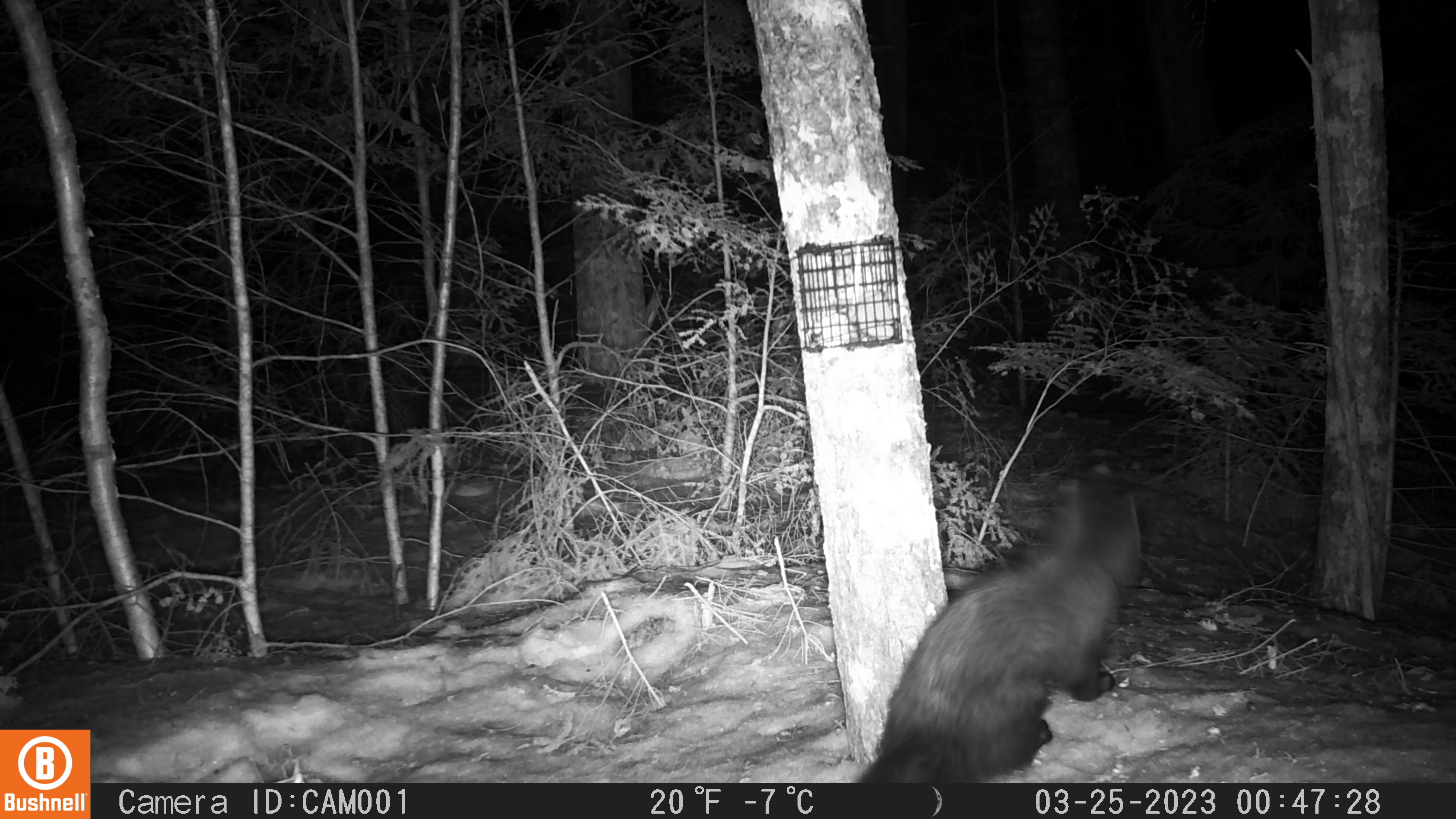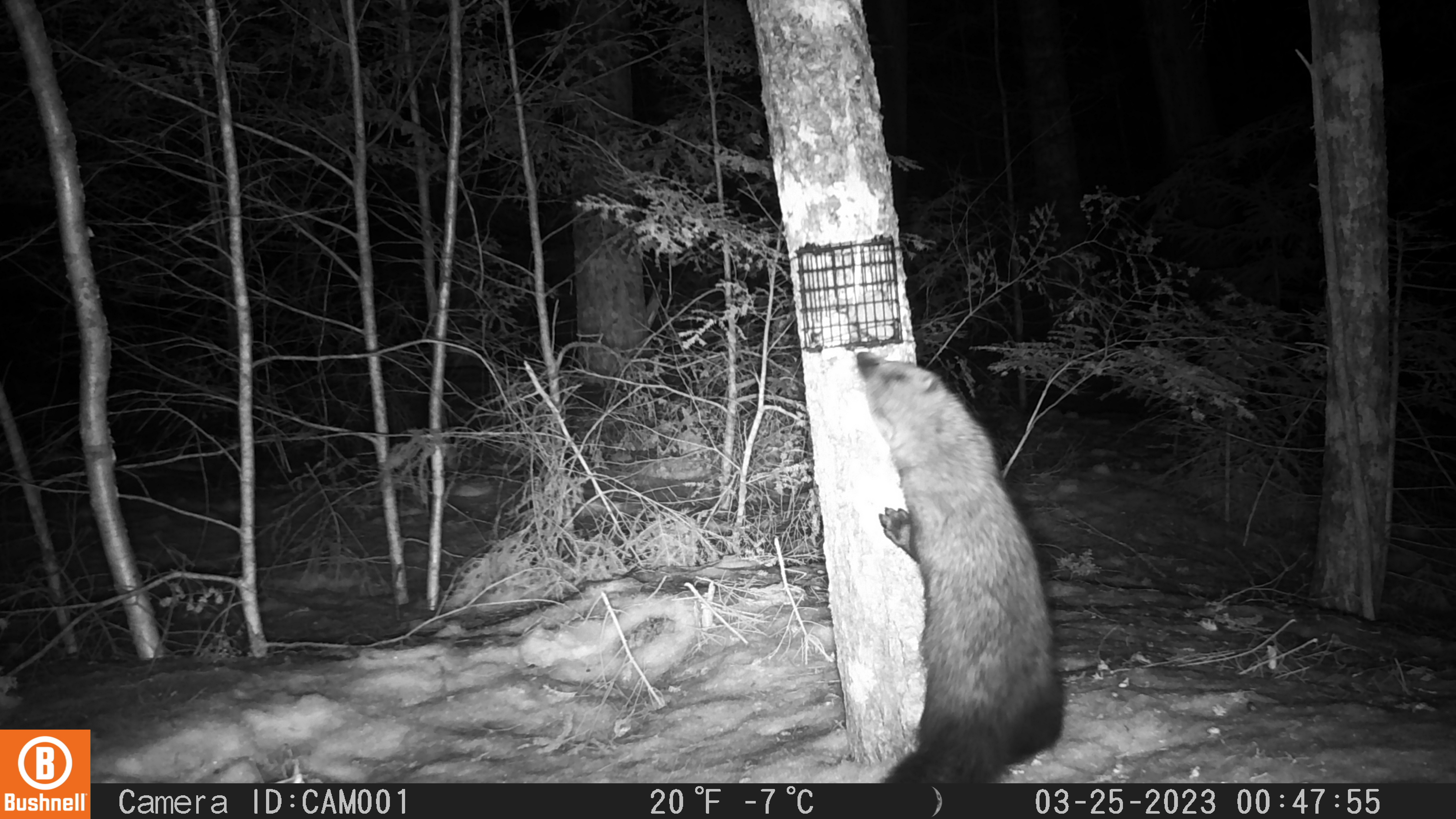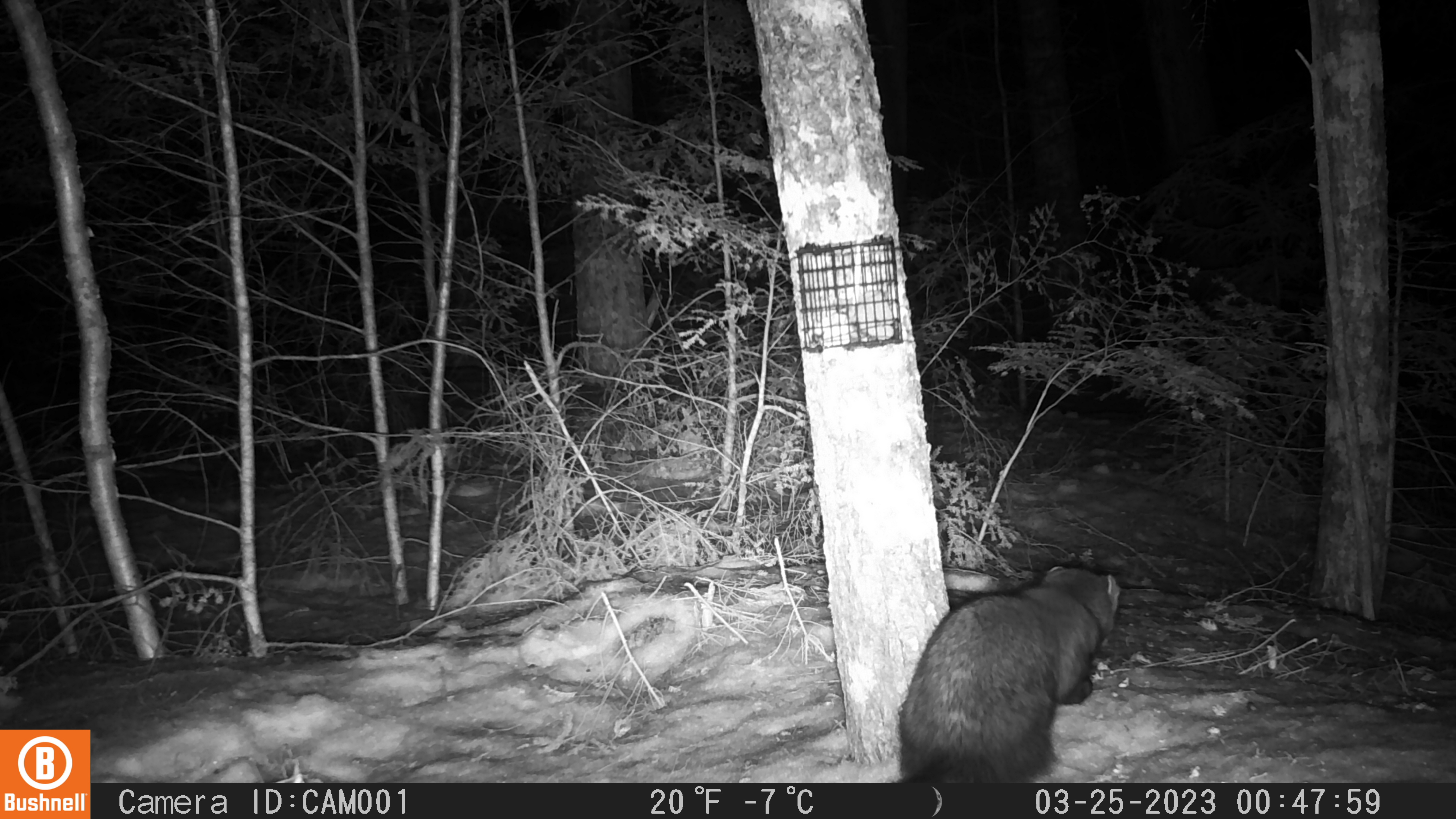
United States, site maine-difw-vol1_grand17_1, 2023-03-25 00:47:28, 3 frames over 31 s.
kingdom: Animalia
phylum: Chordata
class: Mammalia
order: Carnivora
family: Mustelidae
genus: Pekania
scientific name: Pekania pennanti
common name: fisher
Fisher (Pekania pennanti).